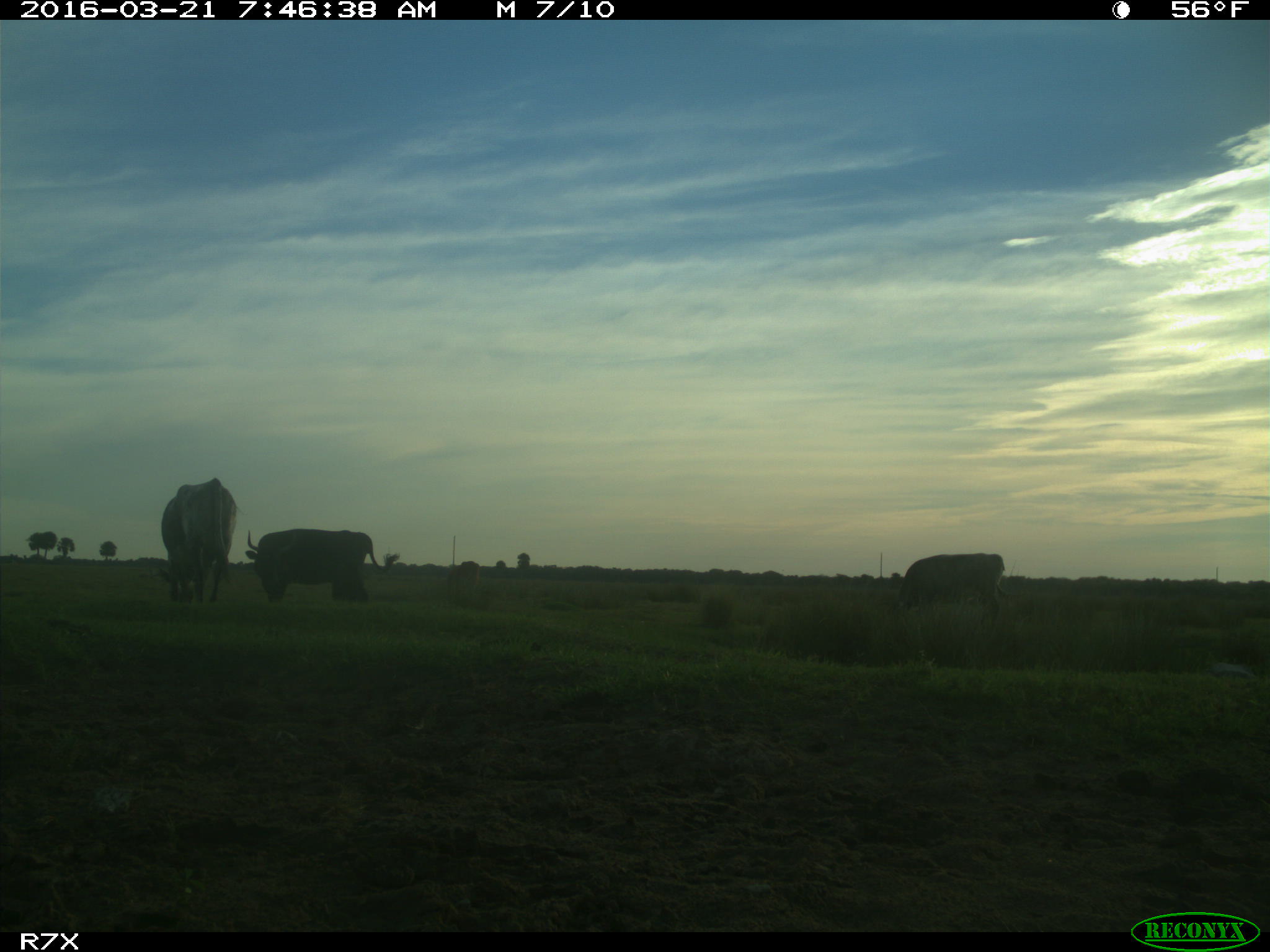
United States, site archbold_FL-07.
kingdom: Animalia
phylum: Chordata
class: Mammalia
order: Artiodactyla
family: Bovidae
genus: Bos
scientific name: Bos taurus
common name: domestic cow